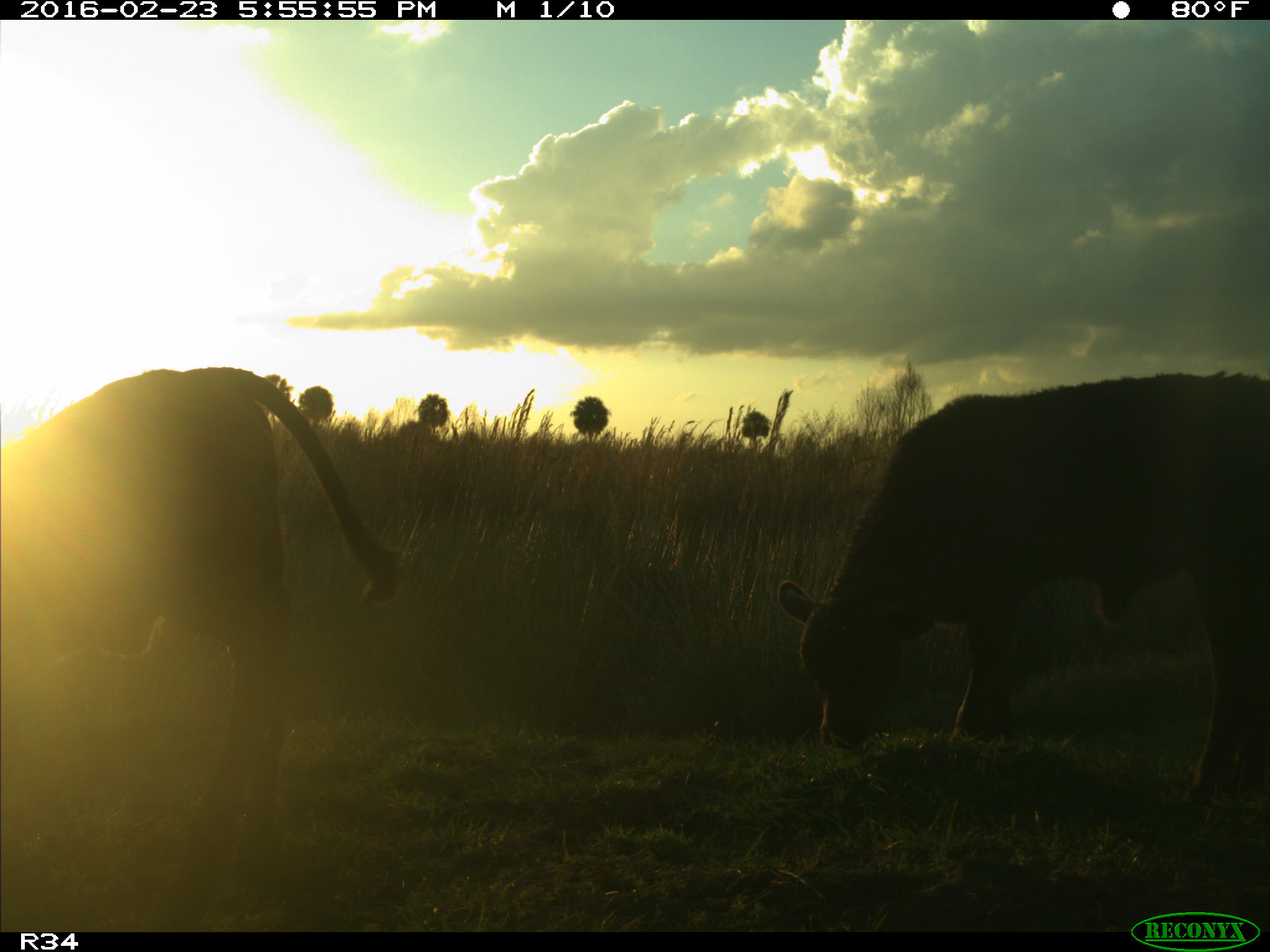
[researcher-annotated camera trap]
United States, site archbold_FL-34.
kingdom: Animalia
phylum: Chordata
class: Mammalia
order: Artiodactyla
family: Bovidae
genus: Bos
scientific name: Bos taurus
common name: domestic cow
Bos taurus (domestic cow).